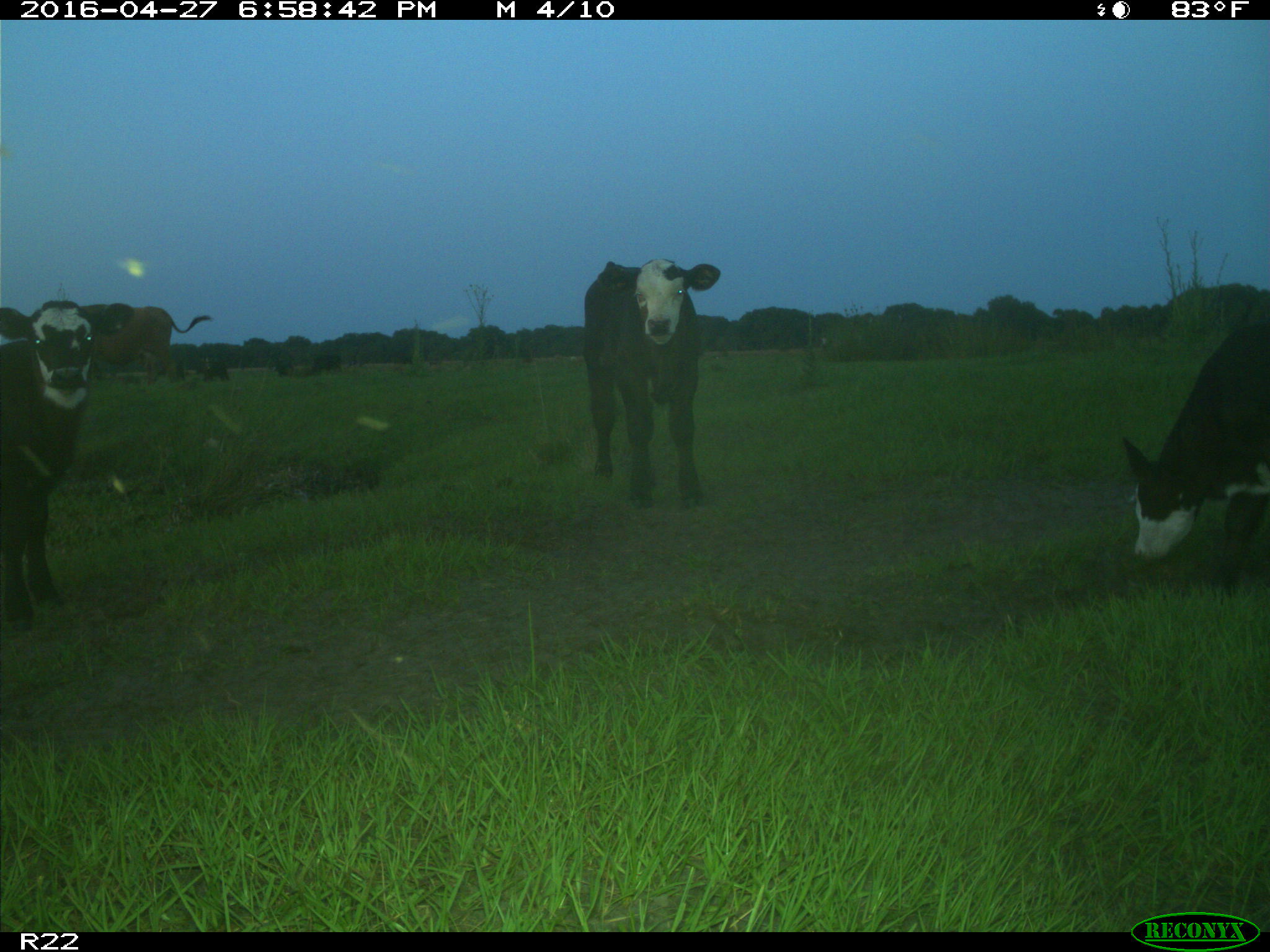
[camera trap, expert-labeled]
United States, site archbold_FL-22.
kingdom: Animalia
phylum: Chordata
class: Mammalia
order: Artiodactyla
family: Bovidae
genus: Bos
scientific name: Bos taurus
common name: domestic cow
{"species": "Bos taurus (domestic cow)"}